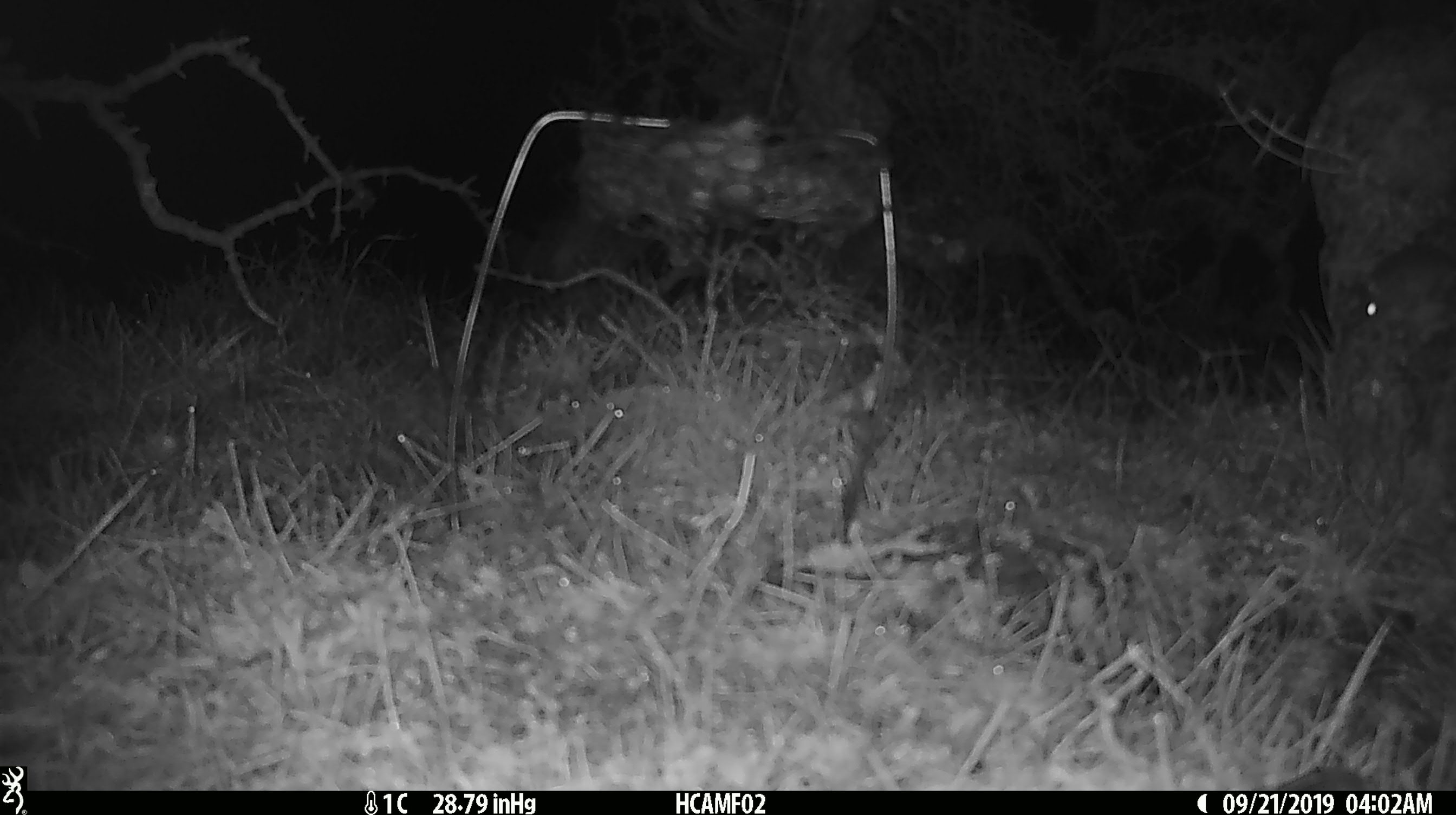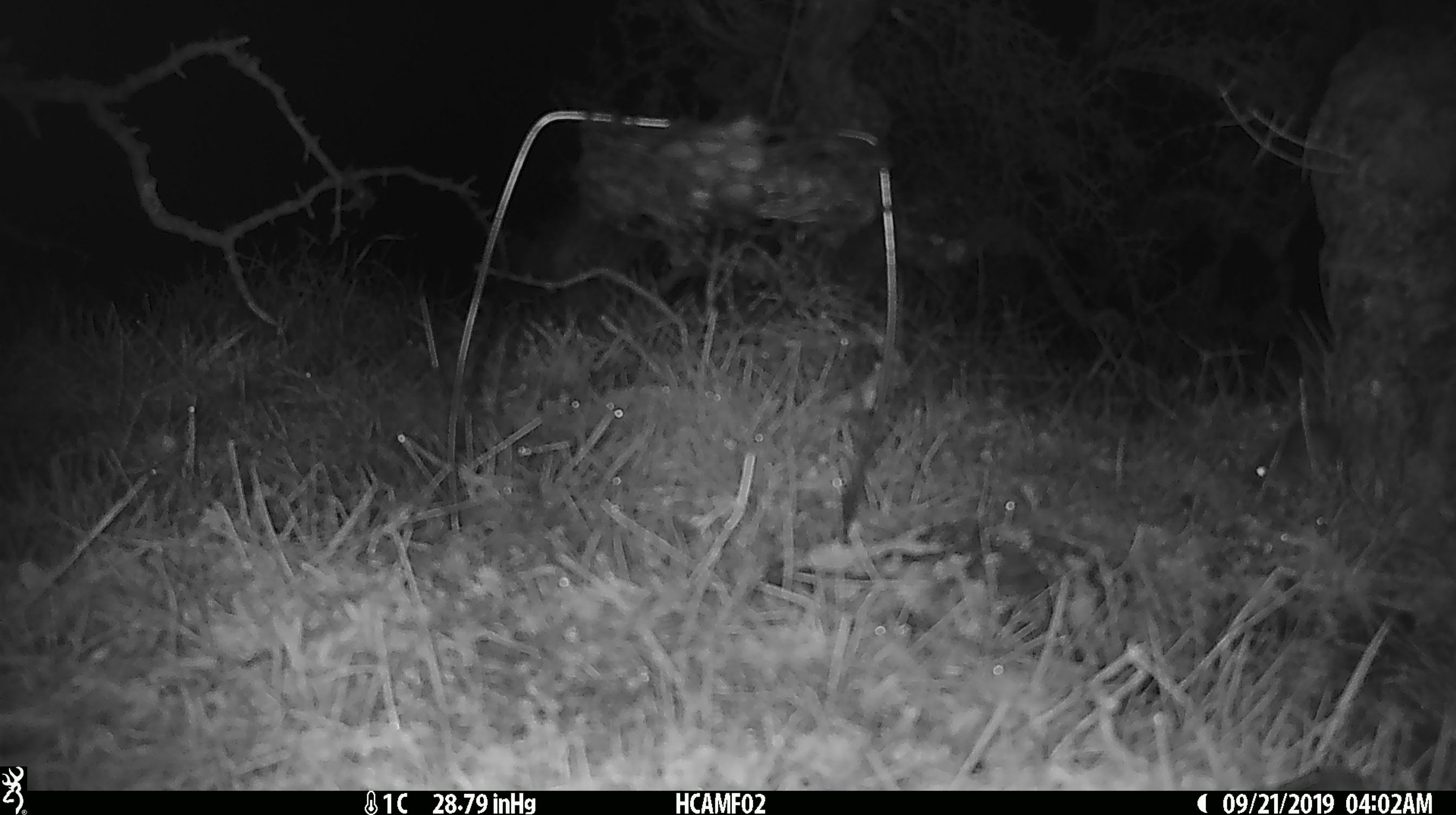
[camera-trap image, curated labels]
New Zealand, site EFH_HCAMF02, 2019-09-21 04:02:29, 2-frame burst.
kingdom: Animalia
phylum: Chordata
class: Mammalia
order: Rodentia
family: Muridae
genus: Mus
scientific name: Mus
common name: mouse